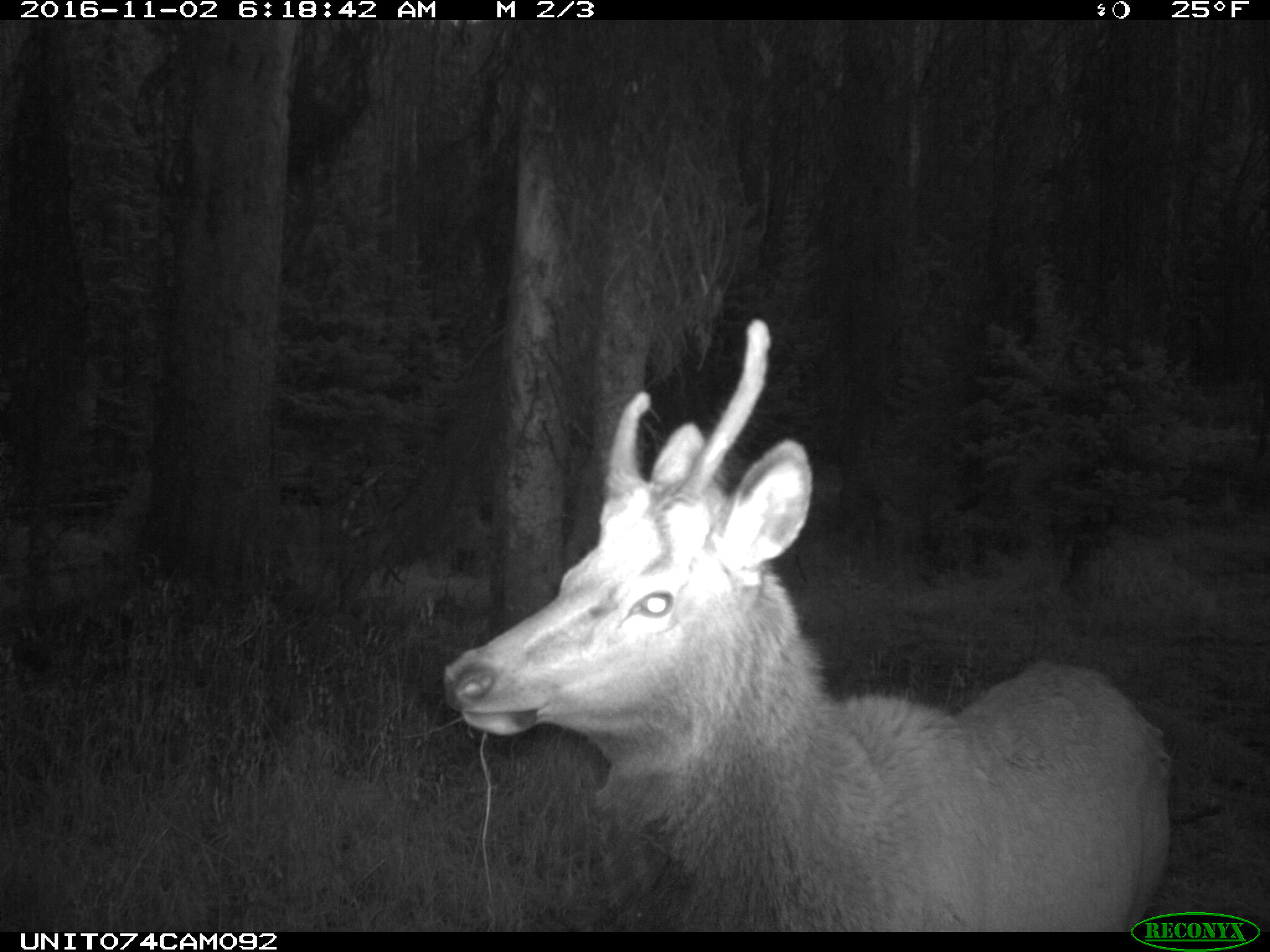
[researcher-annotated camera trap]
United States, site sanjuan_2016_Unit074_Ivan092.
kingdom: Animalia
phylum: Chordata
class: Mammalia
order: Artiodactyla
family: Cervidae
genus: Cervus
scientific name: Cervus elaphus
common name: red deer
Cervus elaphus (red deer).